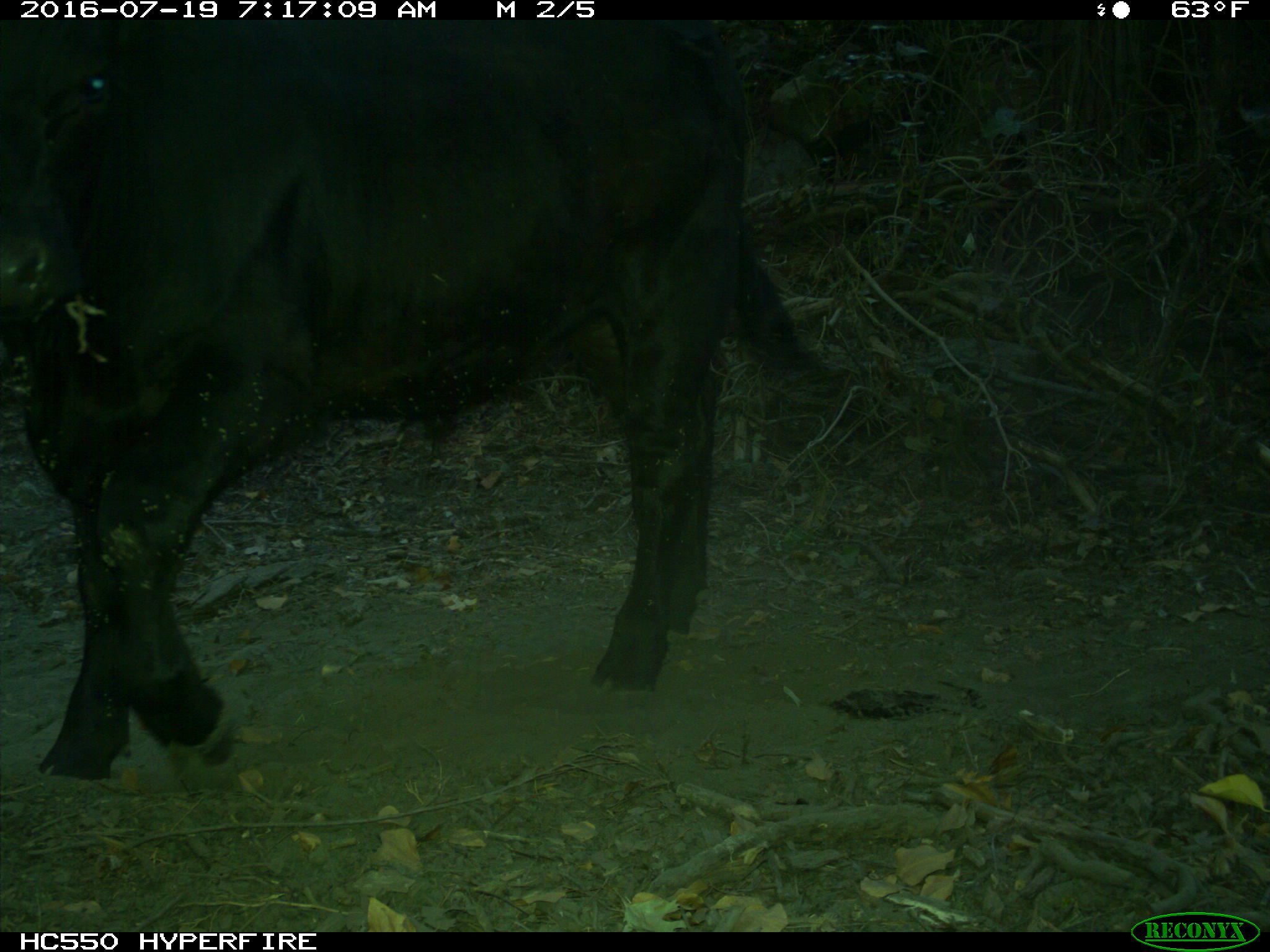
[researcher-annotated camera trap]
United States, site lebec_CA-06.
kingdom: Animalia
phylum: Chordata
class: Mammalia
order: Artiodactyla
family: Bovidae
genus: Bos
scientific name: Bos taurus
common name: domestic cow